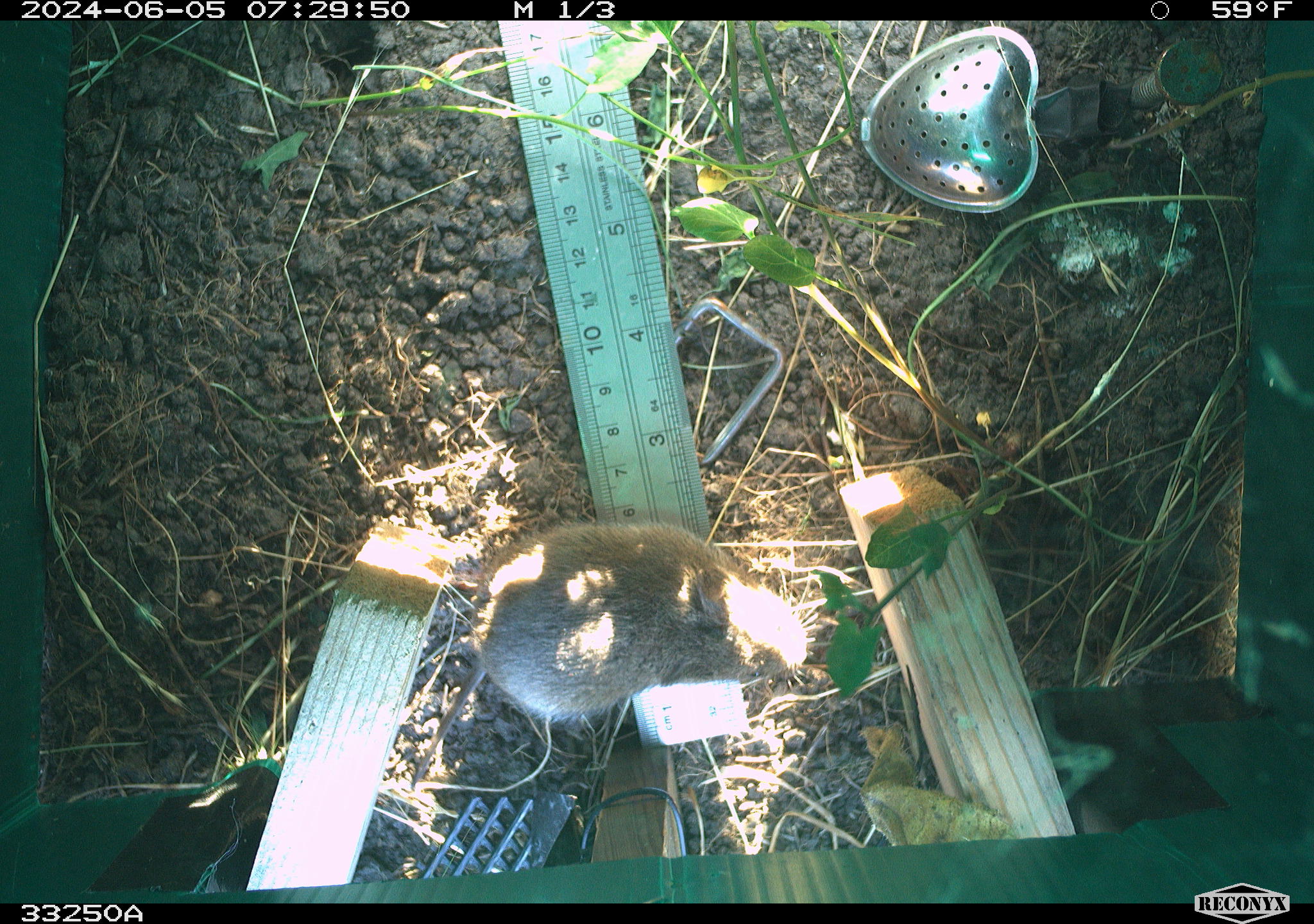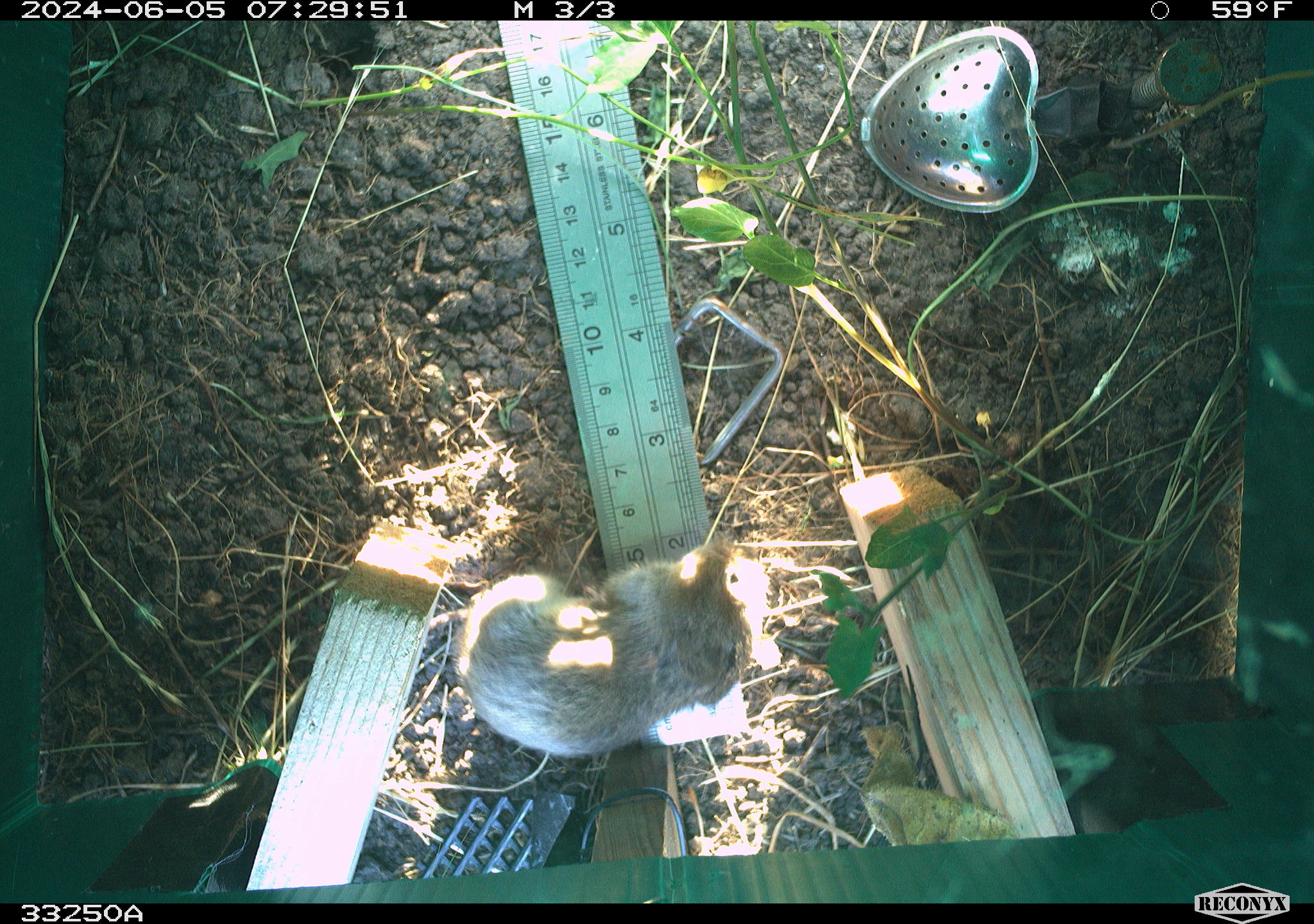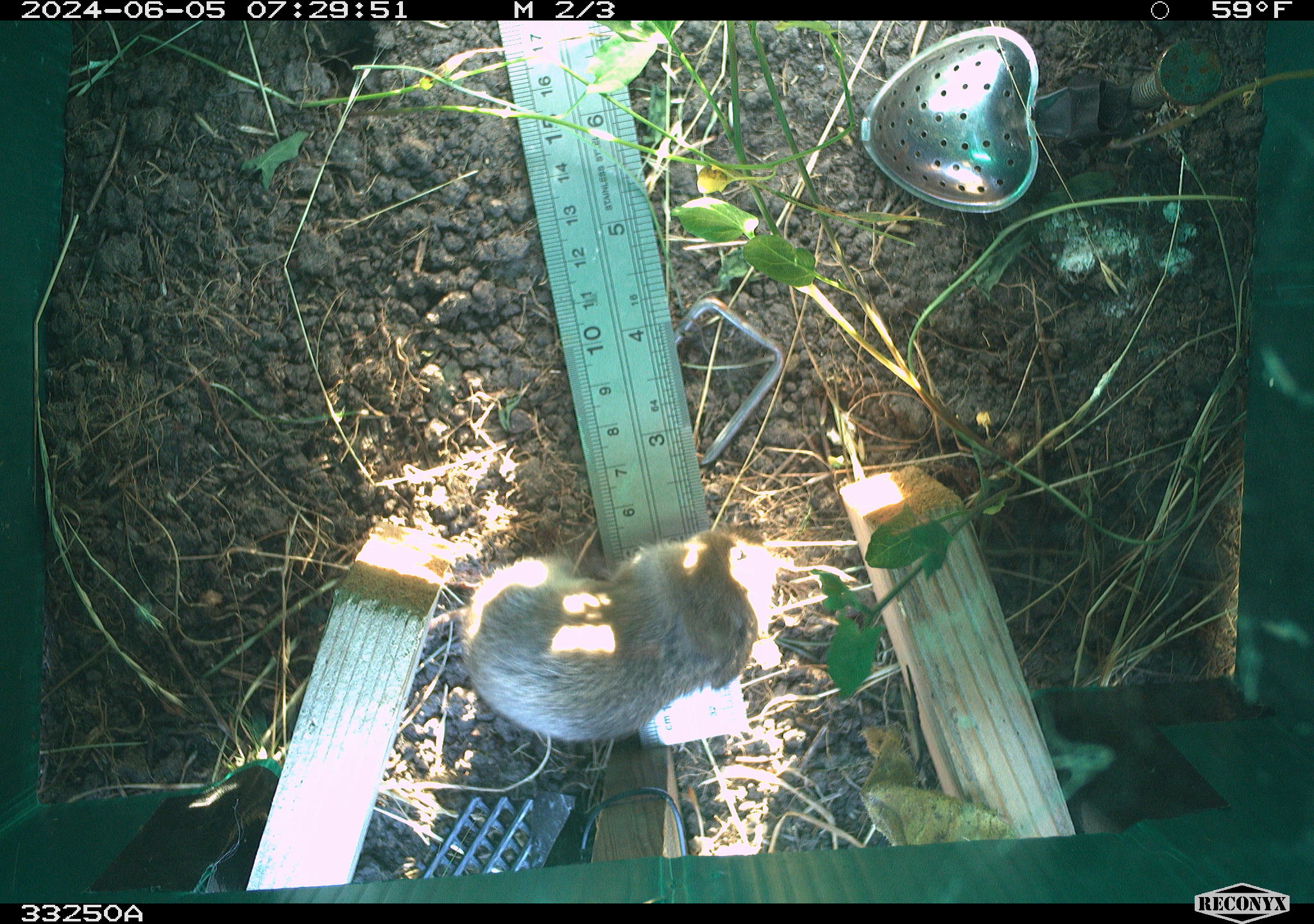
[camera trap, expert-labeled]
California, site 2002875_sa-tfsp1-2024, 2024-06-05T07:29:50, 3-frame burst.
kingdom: Animalia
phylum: Chordata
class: Mammalia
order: Rodentia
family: Cricetidae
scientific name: Arvicolinae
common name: voles, lemmings, and muskrats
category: arvicolinae subfamily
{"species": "arvicolinae subfamily (voles, lemmings, and muskrats) (Arvicolinae)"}